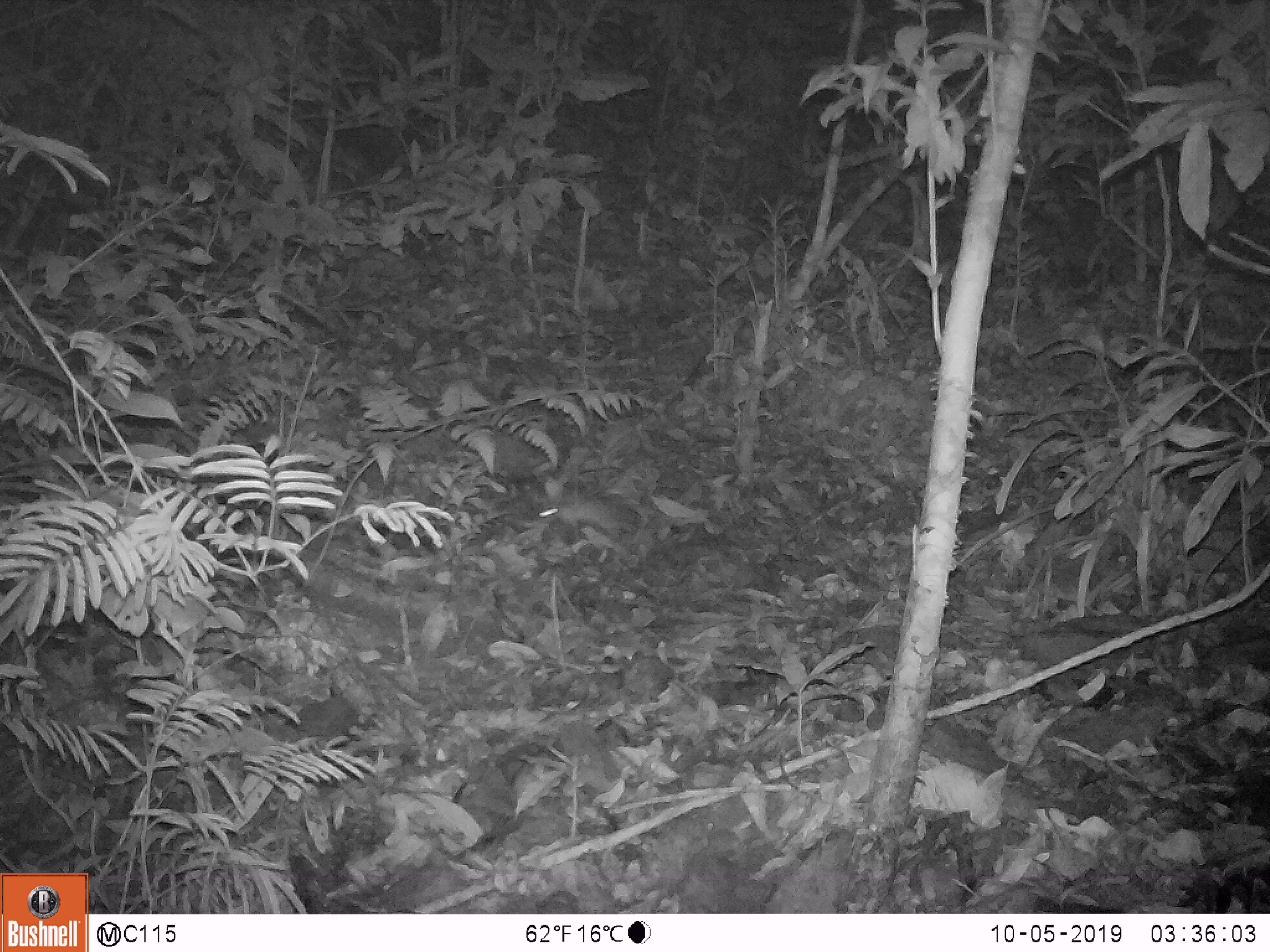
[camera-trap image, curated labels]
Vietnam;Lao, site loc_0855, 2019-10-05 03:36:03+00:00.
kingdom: Animalia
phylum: Chordata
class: Mammalia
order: Rodentia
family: Muridae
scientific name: Muridae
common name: old-world mice and rats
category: unidentified murid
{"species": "unidentified murid (old-world mice and rats) (Muridae)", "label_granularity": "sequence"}